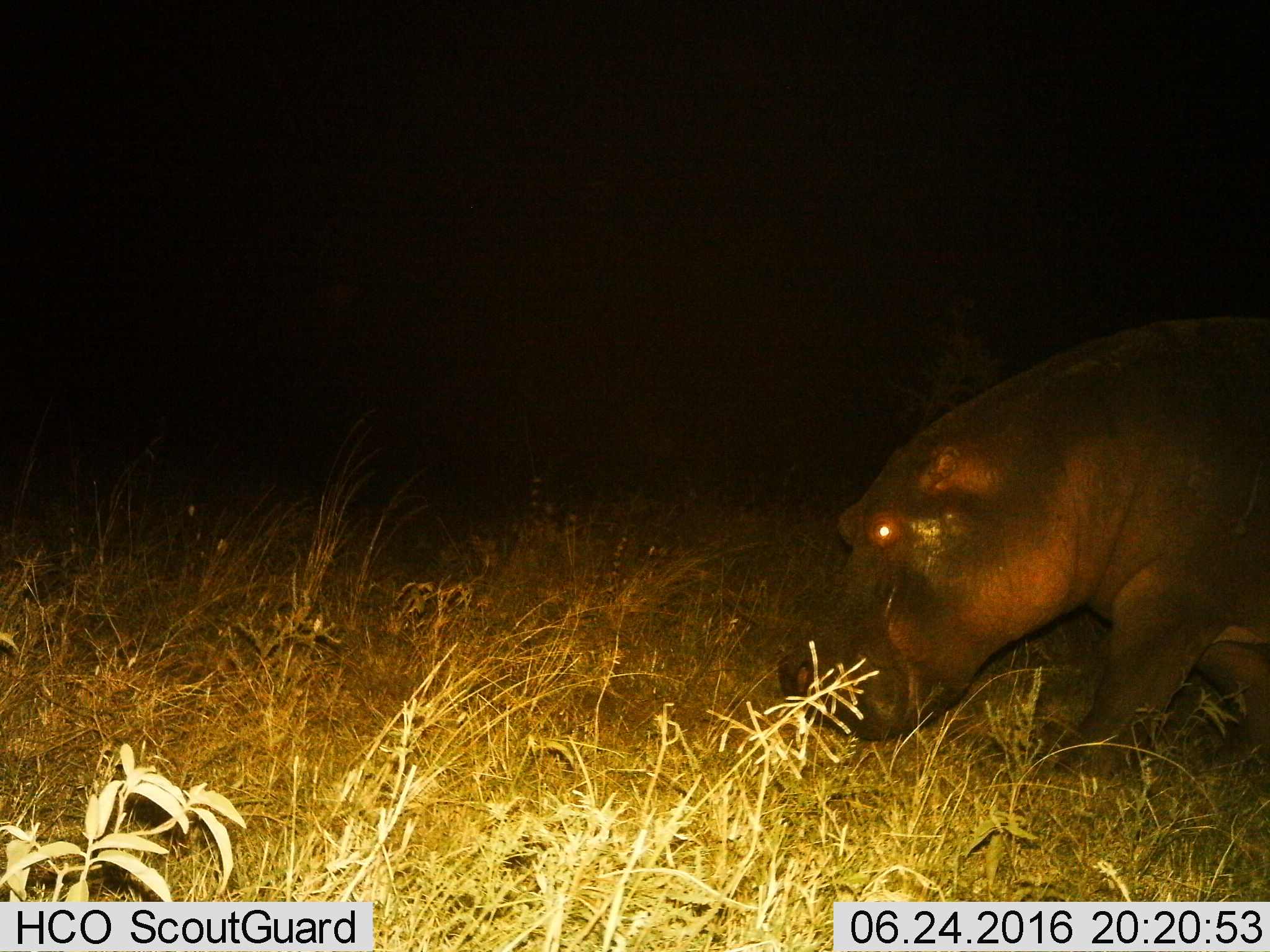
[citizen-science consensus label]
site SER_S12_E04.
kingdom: Animalia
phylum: Chordata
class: Mammalia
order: Artiodactyla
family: Hippopotamidae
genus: Hippopotamus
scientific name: Hippopotamus amphibius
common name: hippopotamus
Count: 1.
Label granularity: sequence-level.